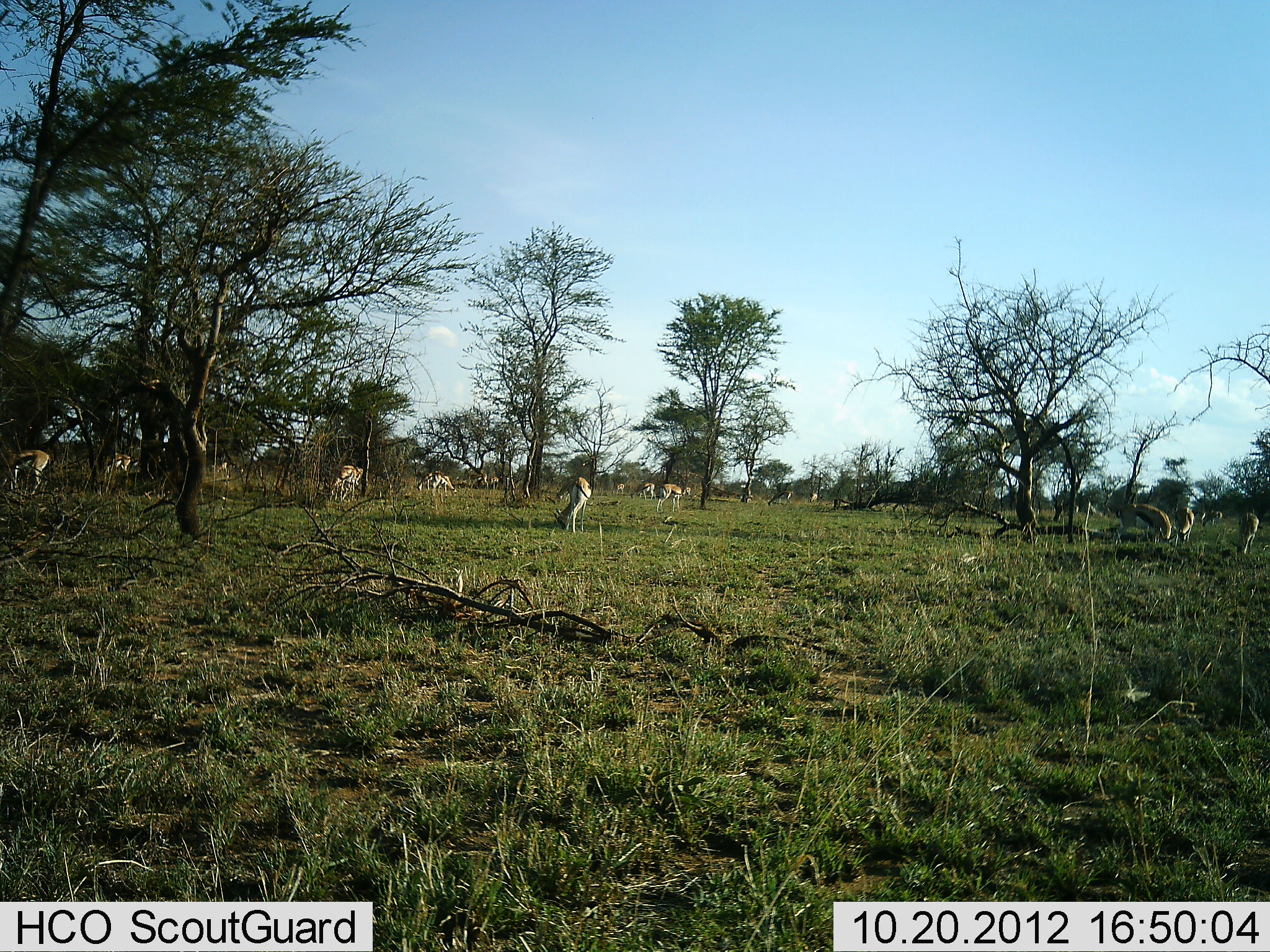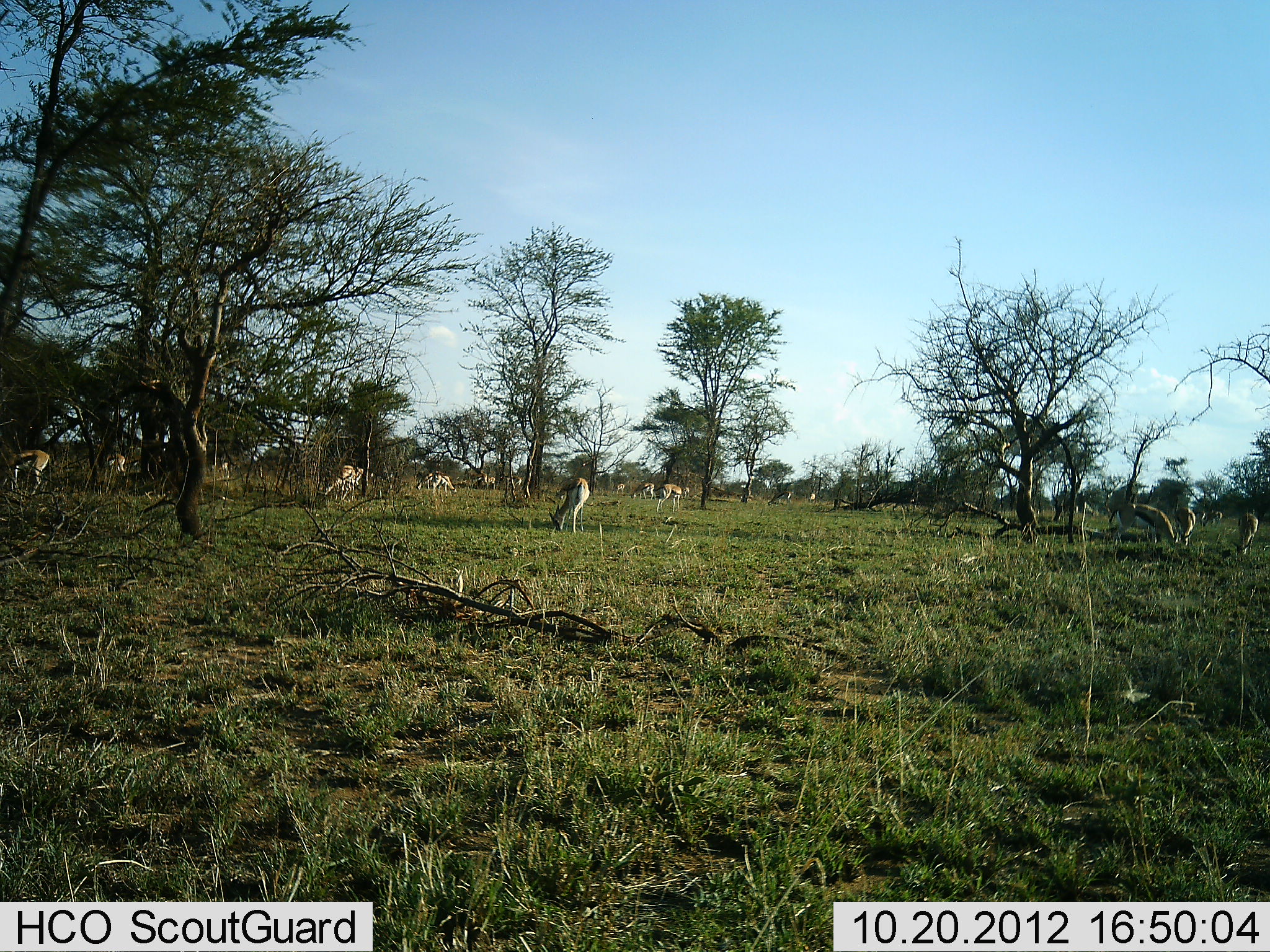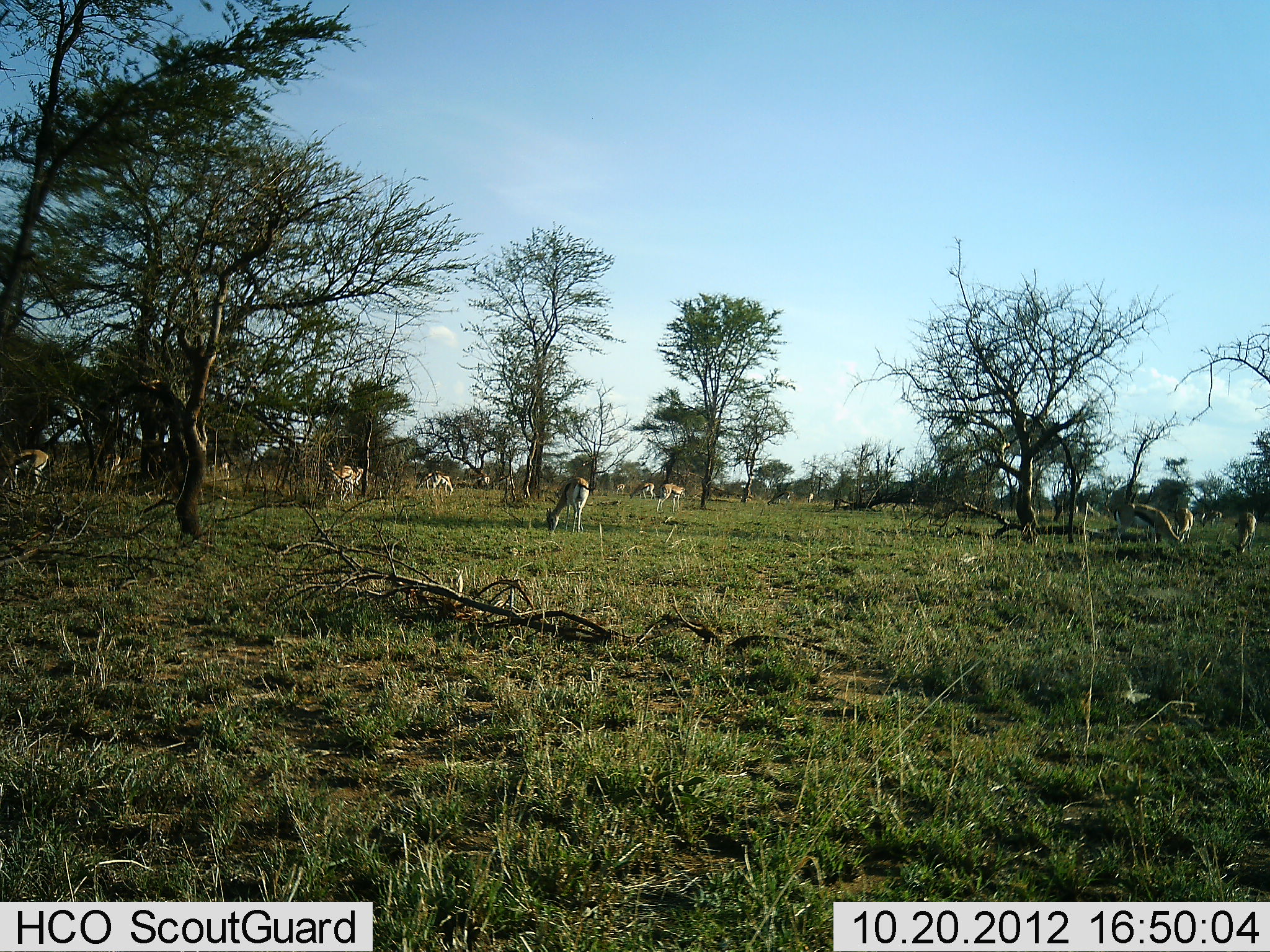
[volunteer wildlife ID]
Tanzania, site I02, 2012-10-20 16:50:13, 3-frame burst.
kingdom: Animalia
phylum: Chordata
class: Mammalia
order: Artiodactyla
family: Bovidae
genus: Eudorcas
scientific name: Eudorcas thomsonii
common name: thomson's gazelle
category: gazellethomsons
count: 11-50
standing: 70%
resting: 0%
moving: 20%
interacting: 0%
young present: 0%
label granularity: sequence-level